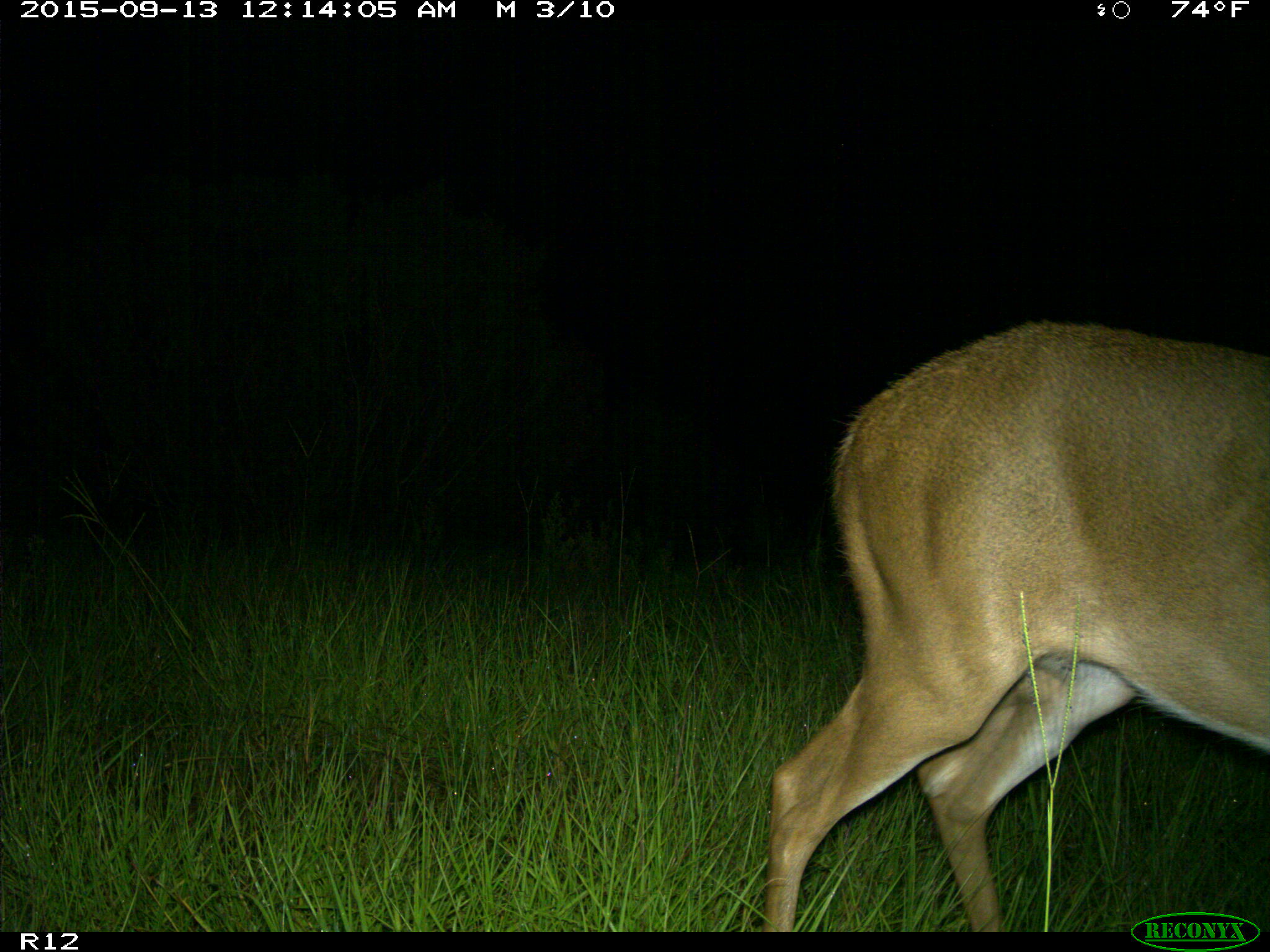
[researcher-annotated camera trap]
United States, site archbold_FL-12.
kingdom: Animalia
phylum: Chordata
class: Mammalia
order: Artiodactyla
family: Cervidae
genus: Odocoileus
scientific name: Odocoileus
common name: deer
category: unidentified deer